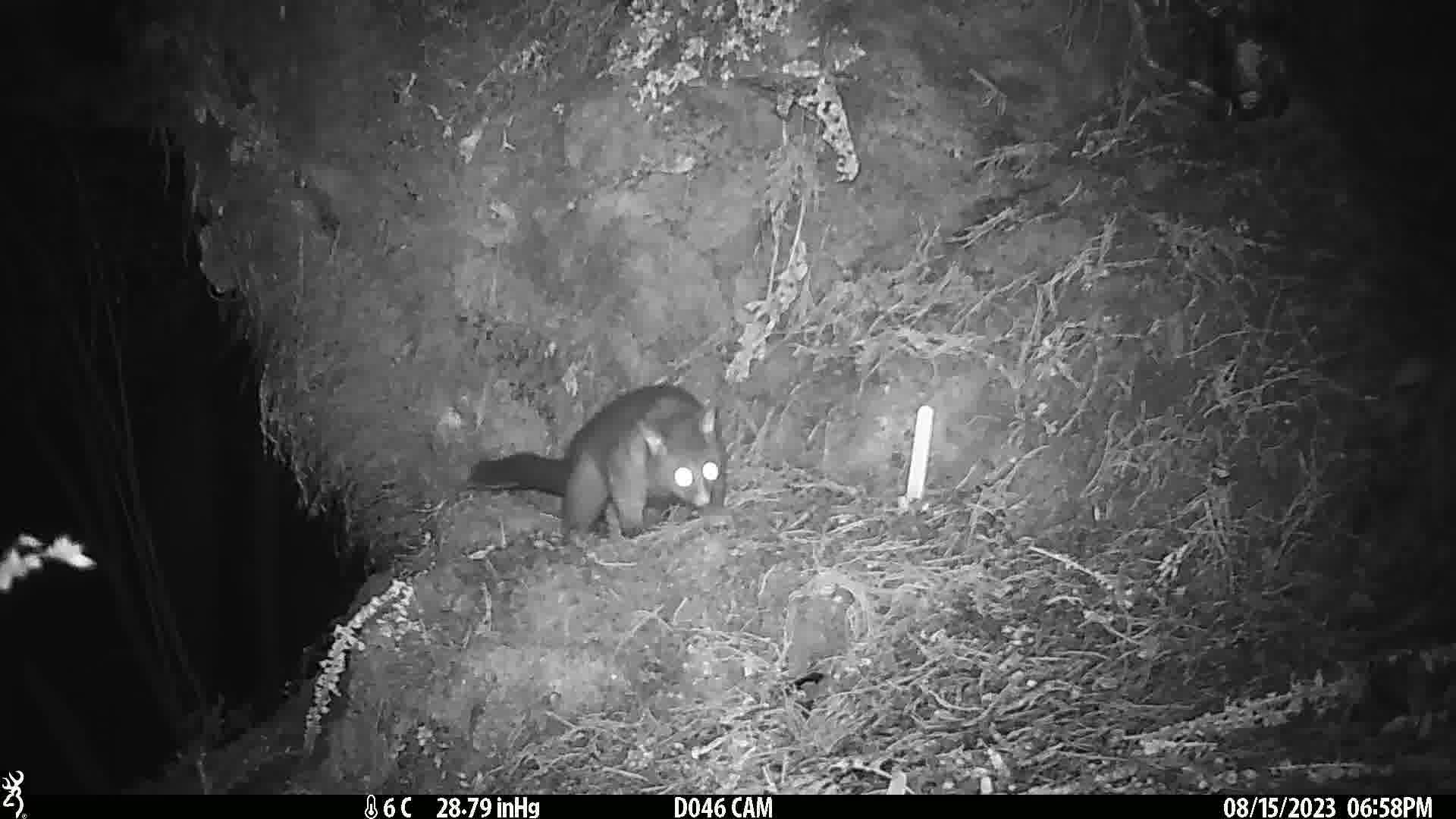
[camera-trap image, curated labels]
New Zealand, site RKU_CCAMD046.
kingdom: Animalia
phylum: Chordata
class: Mammalia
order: Diprotodontia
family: Phalangeridae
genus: Trichosurus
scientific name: Trichosurus vulpecula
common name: common brushtail possum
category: possum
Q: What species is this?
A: Possum (common brushtail possum) (Trichosurus vulpecula).